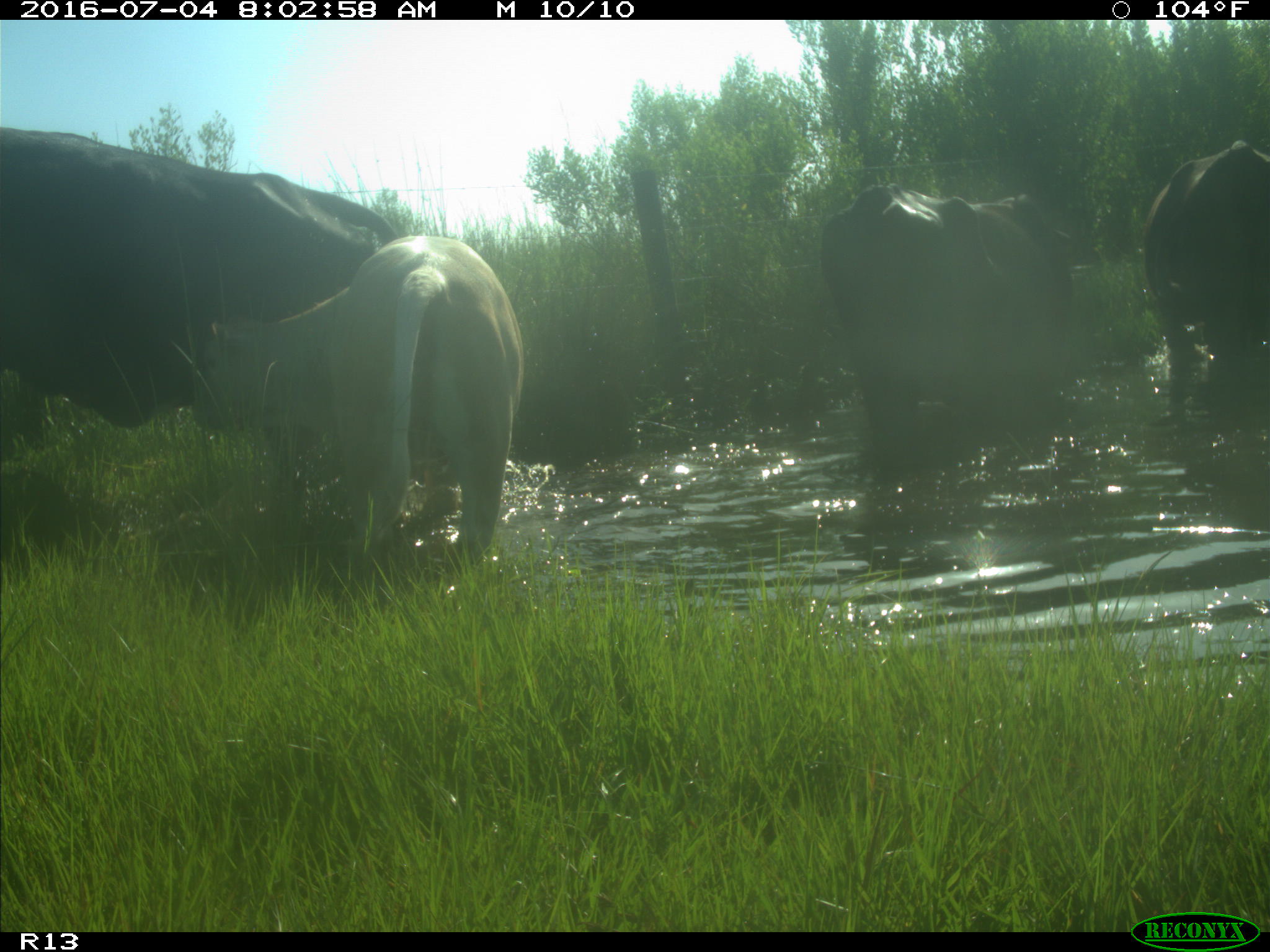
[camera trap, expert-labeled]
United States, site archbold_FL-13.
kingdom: Animalia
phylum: Chordata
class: Mammalia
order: Artiodactyla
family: Bovidae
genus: Bos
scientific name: Bos taurus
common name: domestic cow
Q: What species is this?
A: Bos taurus (domestic cow).